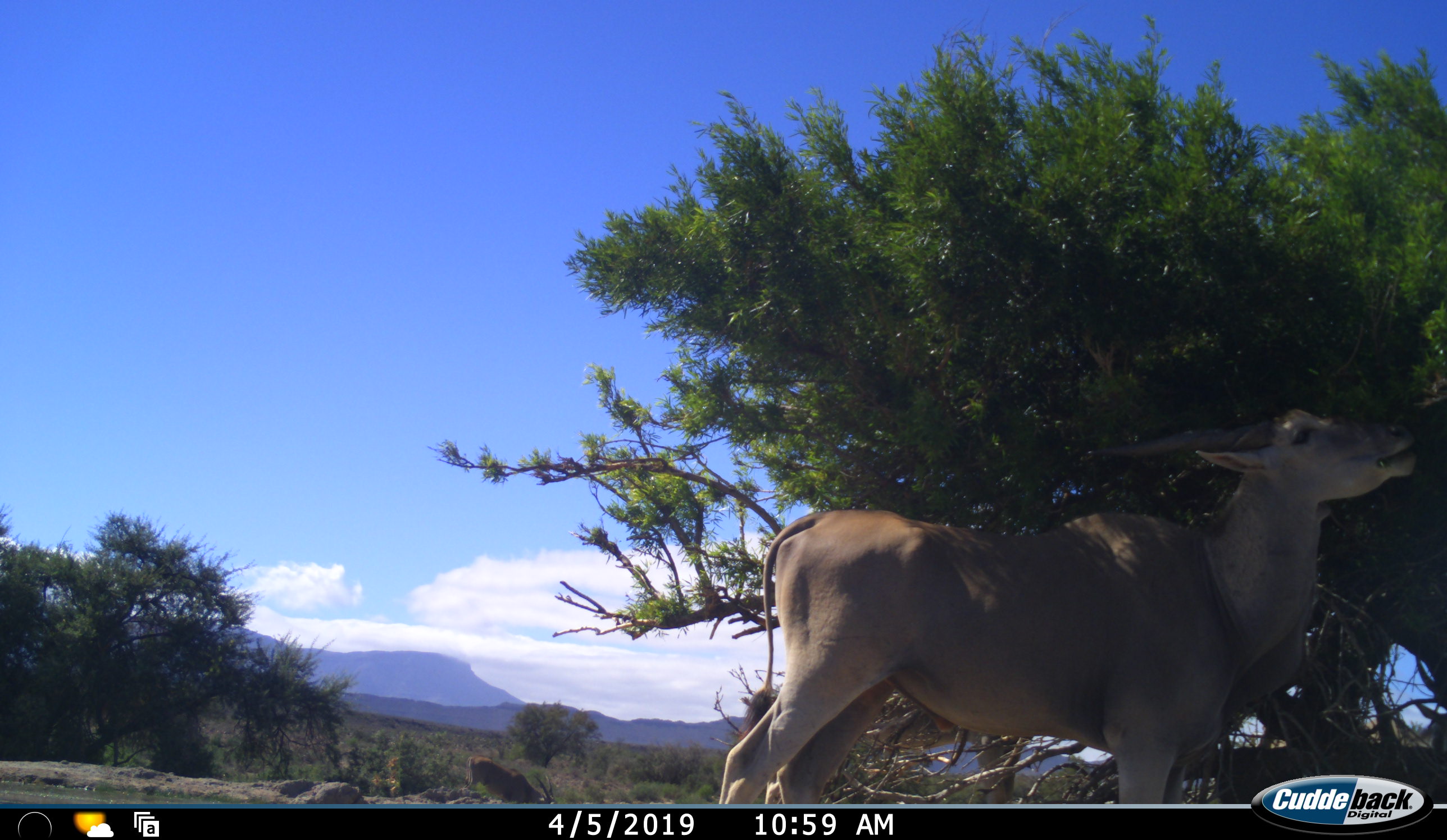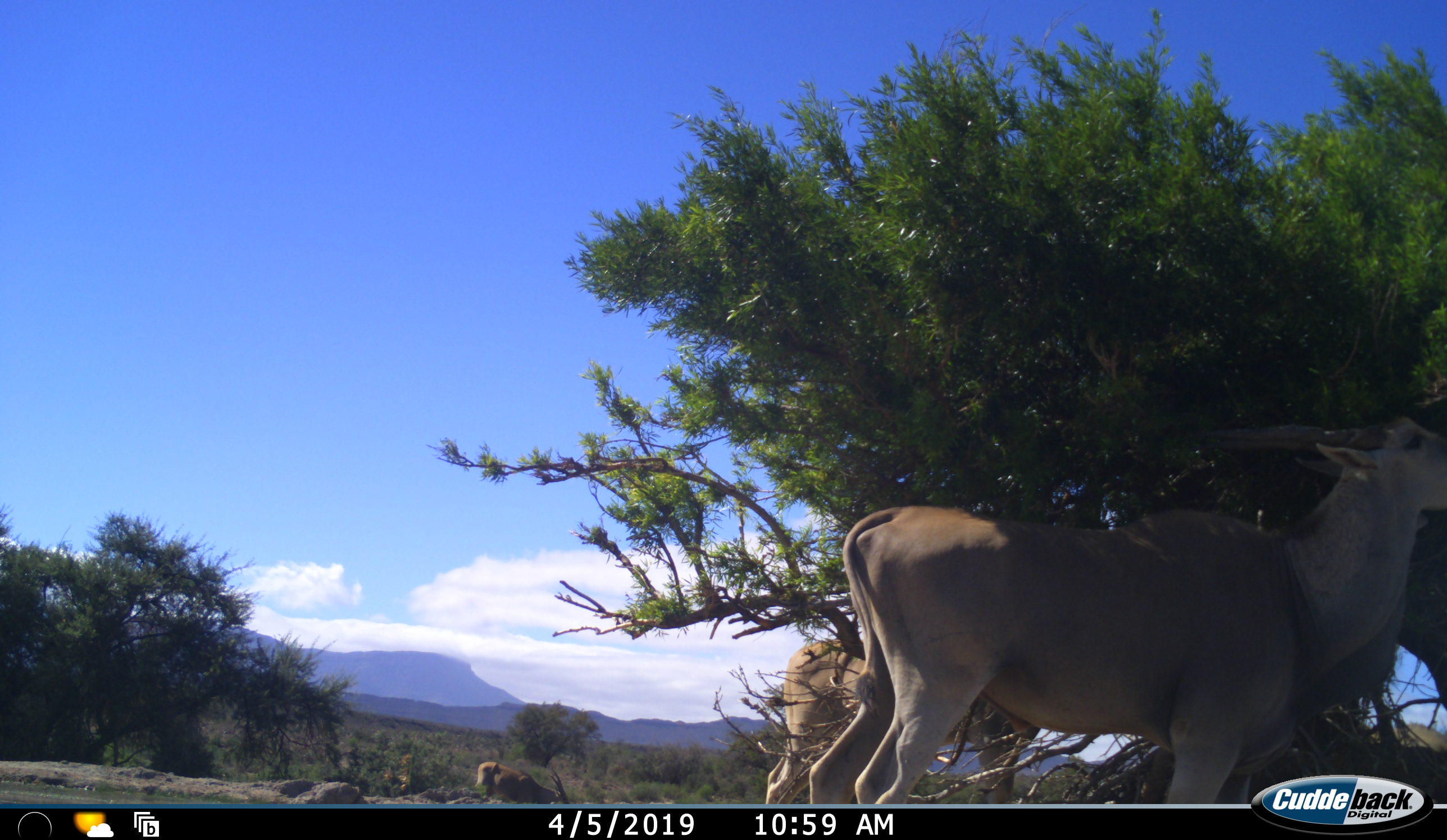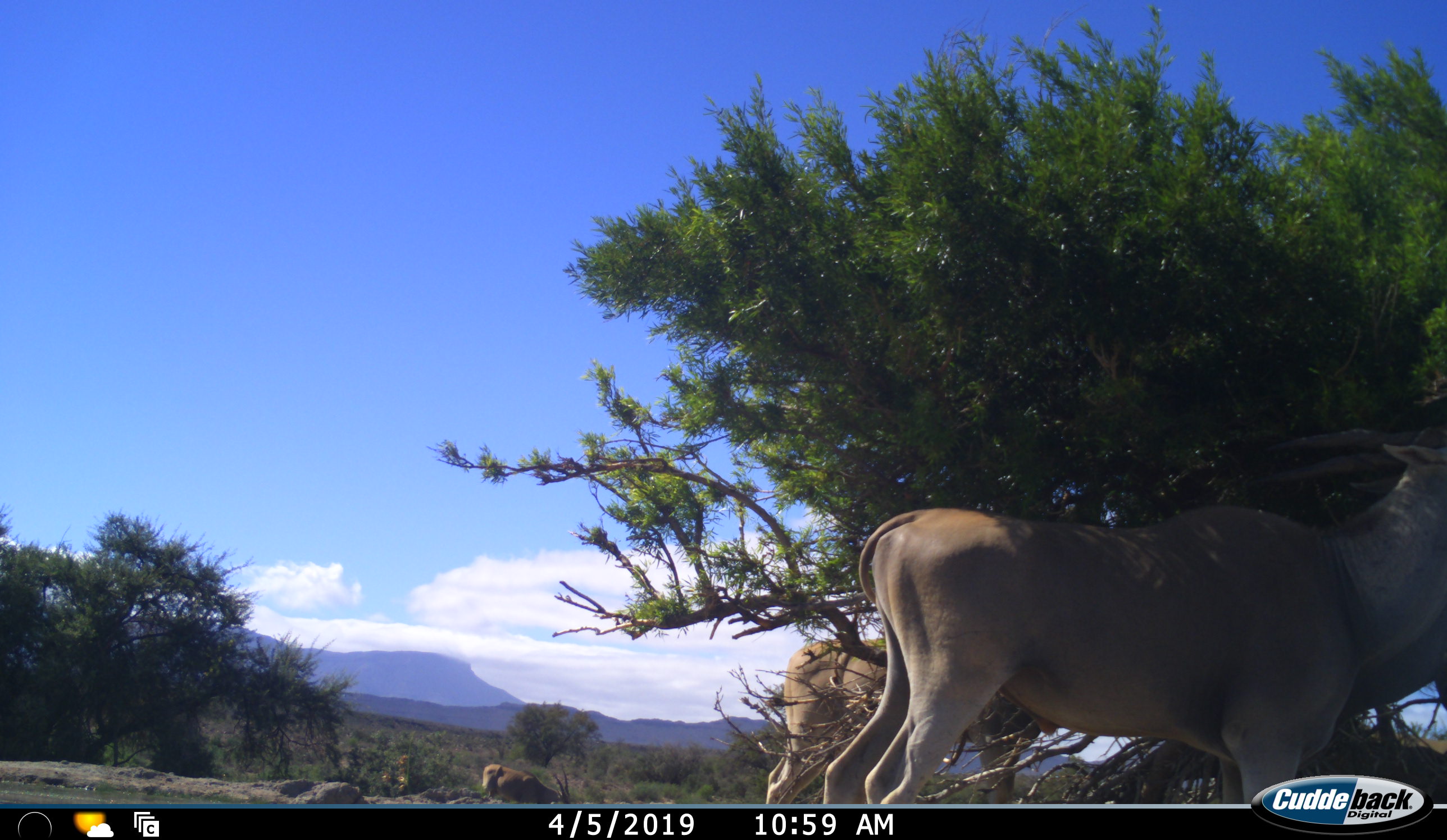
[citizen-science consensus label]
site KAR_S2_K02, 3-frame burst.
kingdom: Animalia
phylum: Chordata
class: Mammalia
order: Artiodactyla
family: Bovidae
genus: Tragelaphus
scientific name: Tragelaphus oryx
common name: eland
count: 3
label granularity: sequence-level